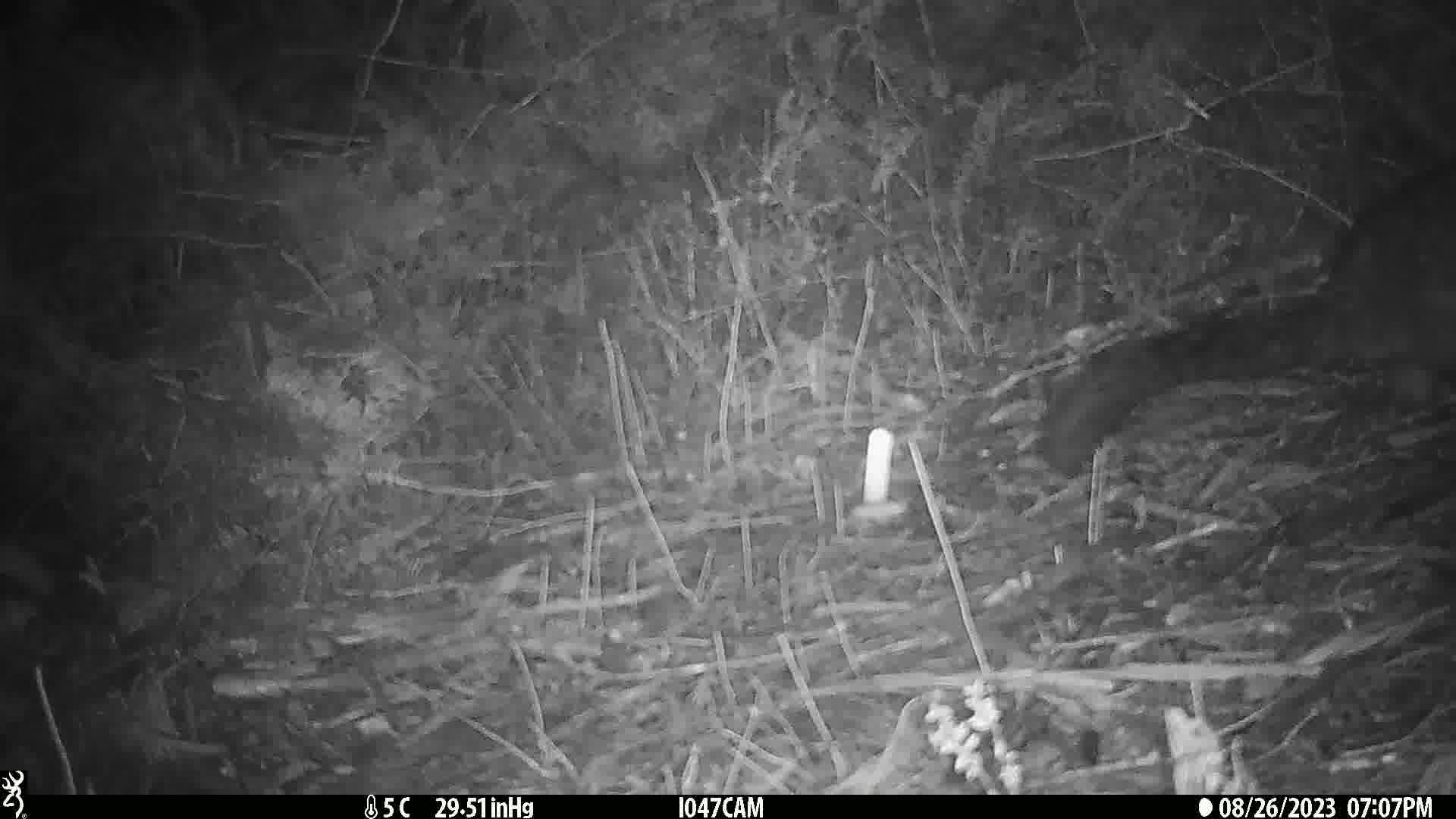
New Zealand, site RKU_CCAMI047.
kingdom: Animalia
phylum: Chordata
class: Mammalia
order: Diprotodontia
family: Phalangeridae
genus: Trichosurus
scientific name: Trichosurus vulpecula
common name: common brushtail possum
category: possum